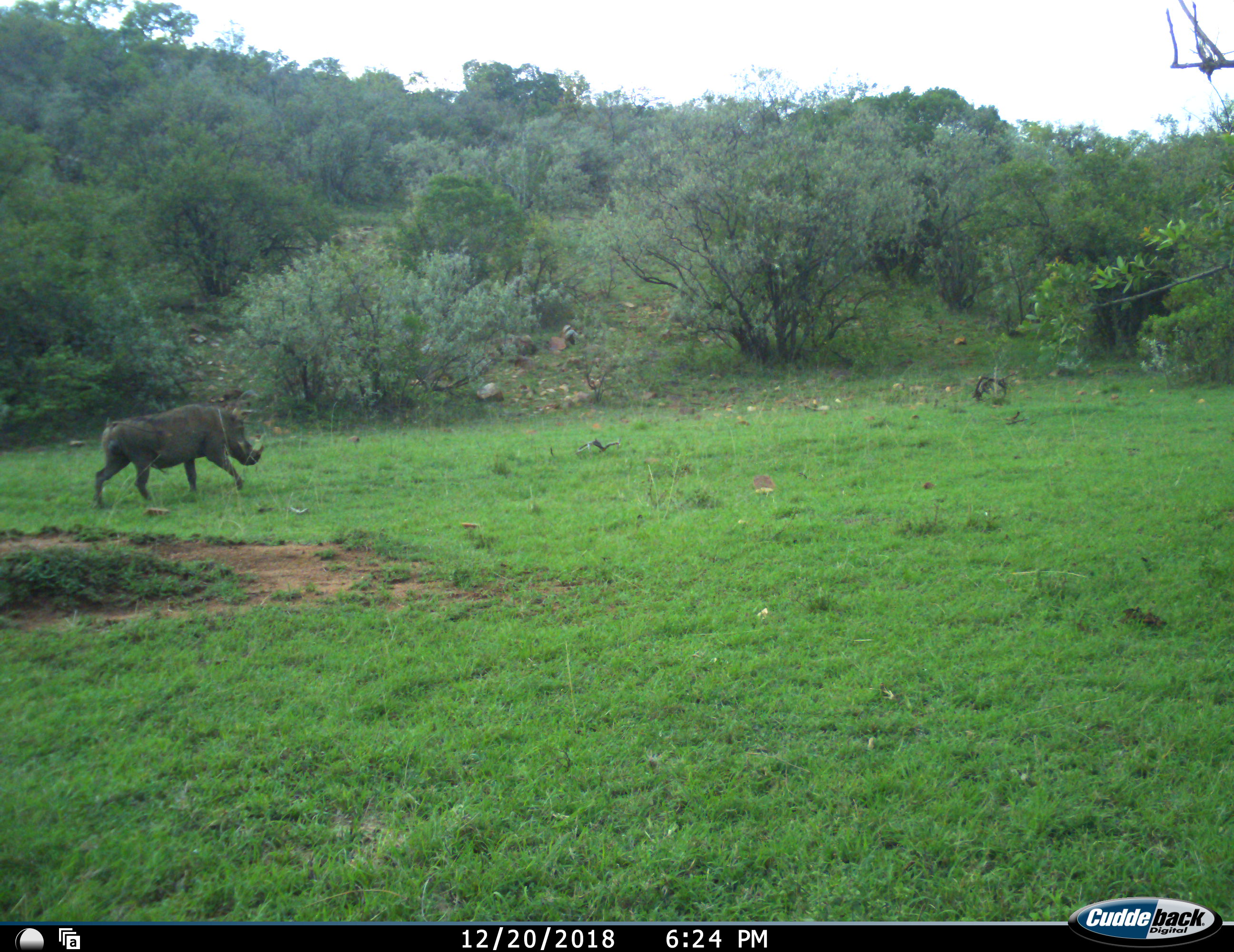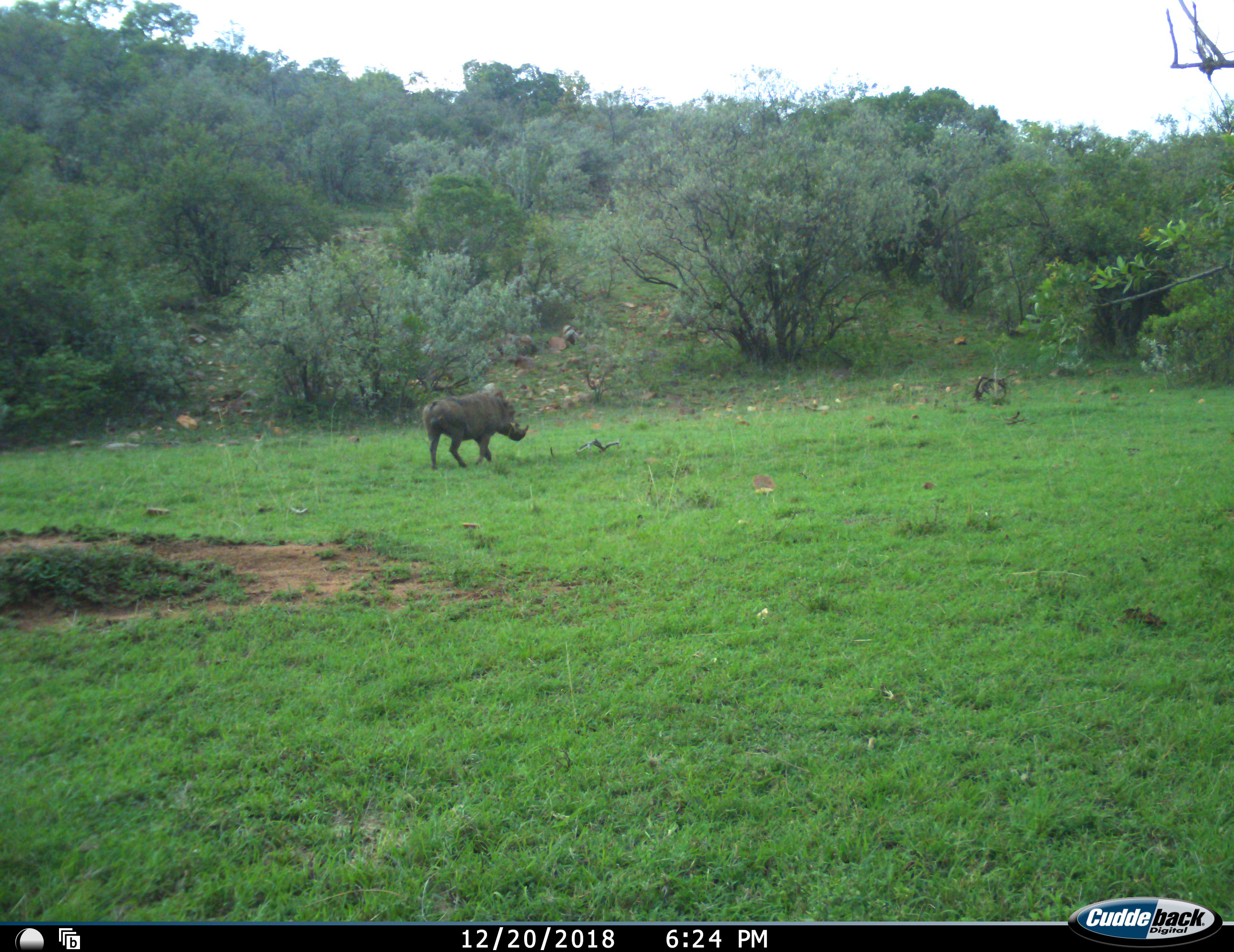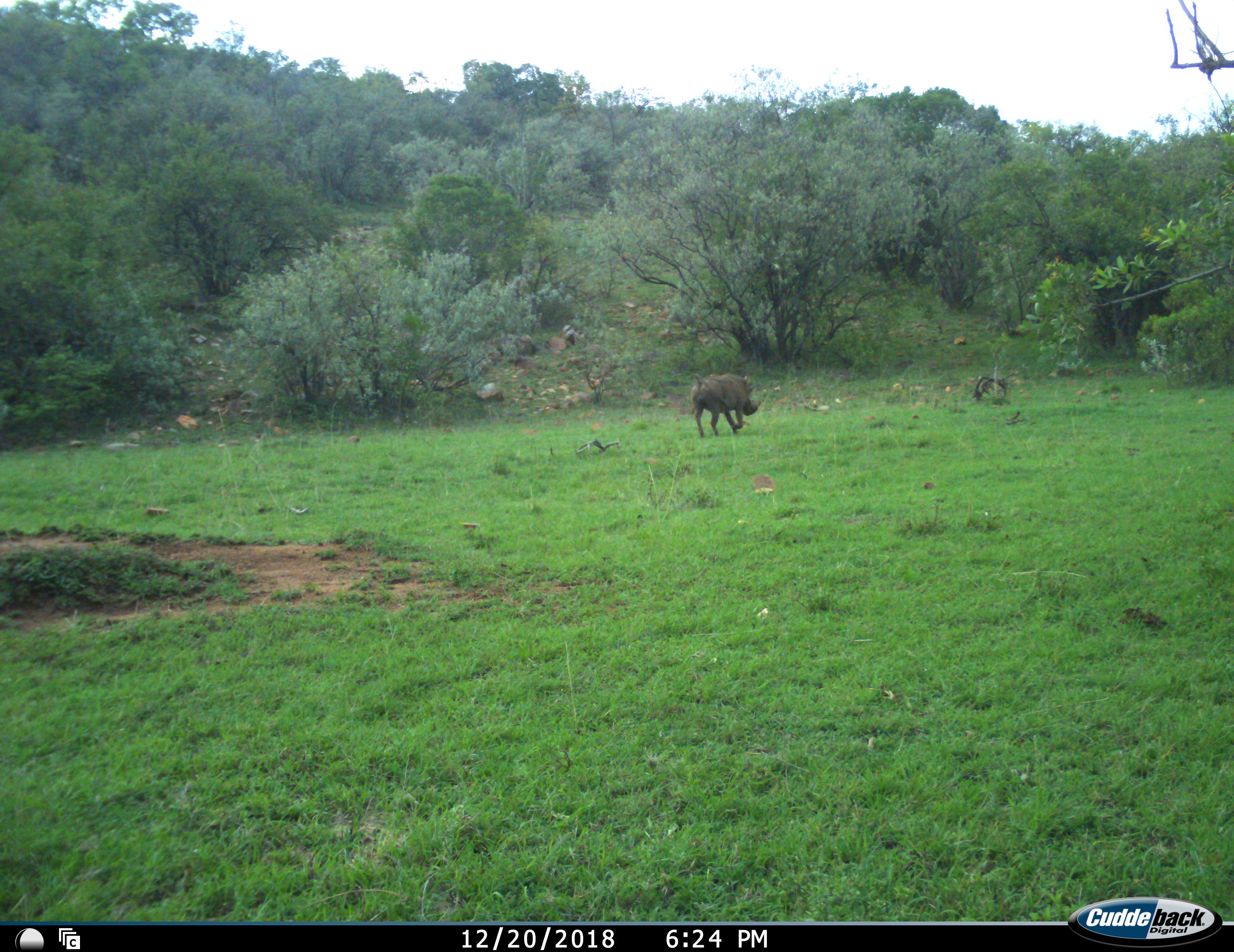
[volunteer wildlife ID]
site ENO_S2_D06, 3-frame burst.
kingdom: Animalia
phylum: Chordata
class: Mammalia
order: Artiodactyla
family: Suidae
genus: Phacochoerus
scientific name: Phacochoerus africanus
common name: warthog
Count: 1.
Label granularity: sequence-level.